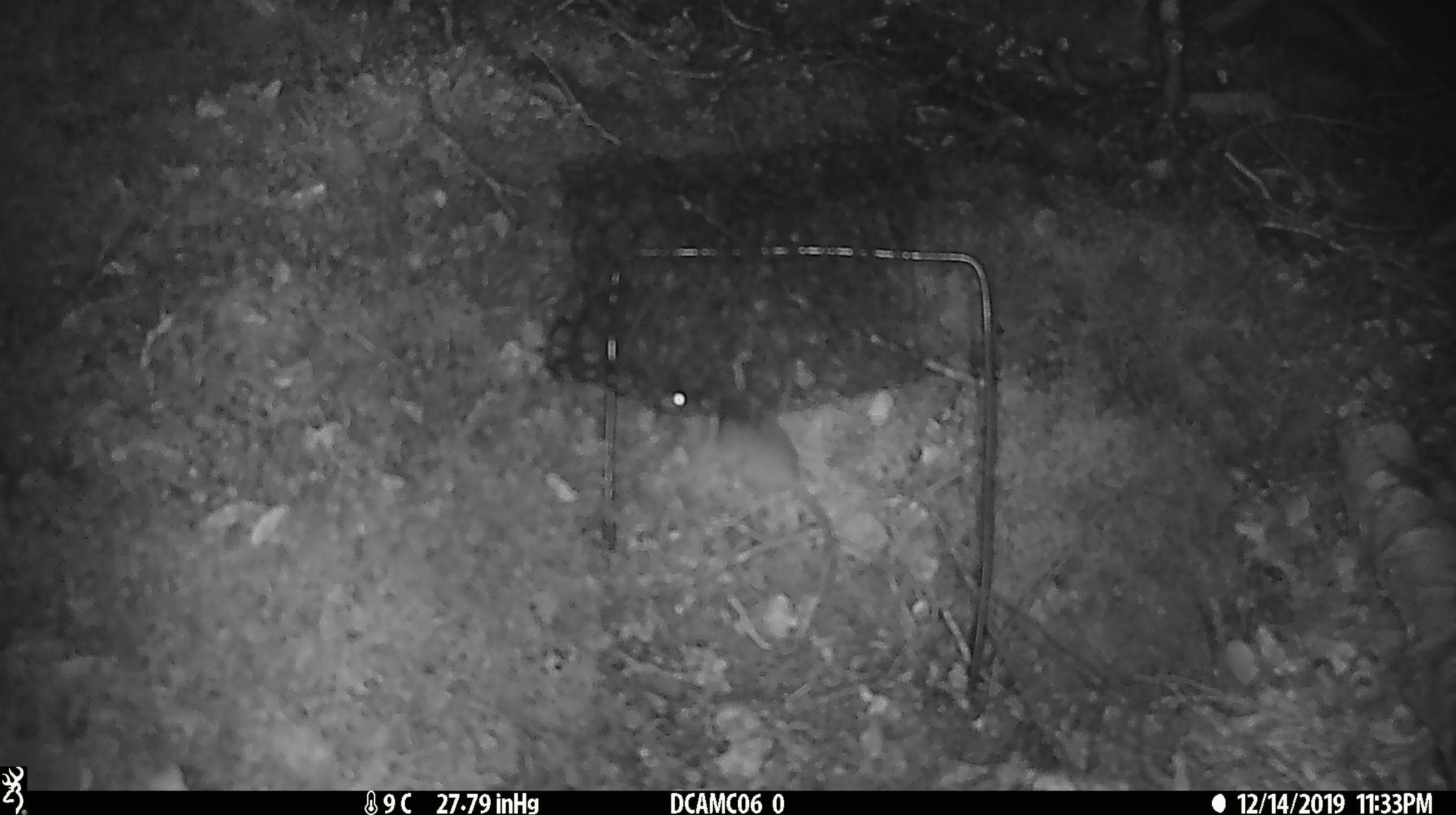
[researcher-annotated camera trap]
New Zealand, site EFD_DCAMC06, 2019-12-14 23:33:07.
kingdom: Animalia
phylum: Chordata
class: Mammalia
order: Rodentia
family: Muridae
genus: Mus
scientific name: Mus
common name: mouse